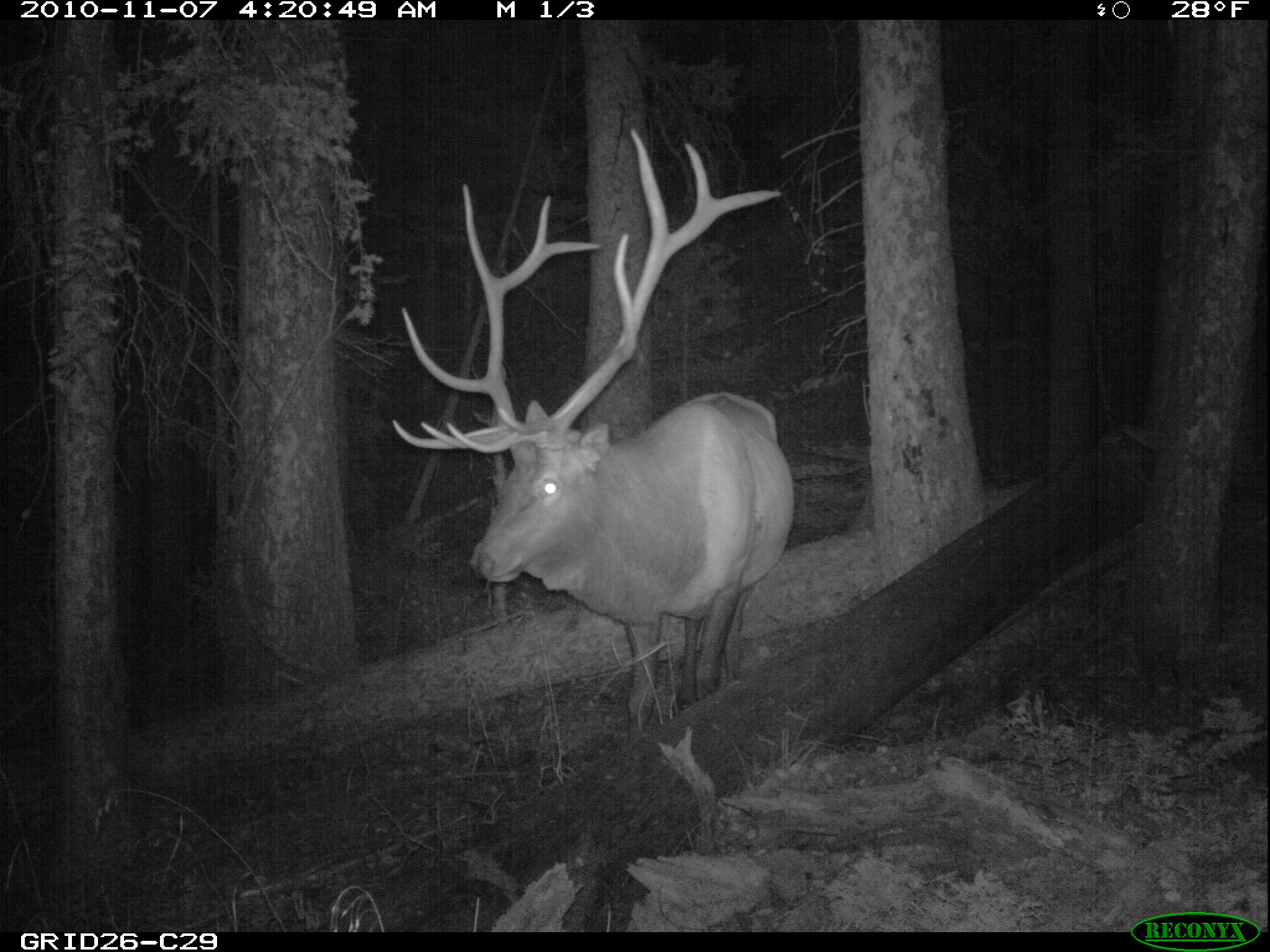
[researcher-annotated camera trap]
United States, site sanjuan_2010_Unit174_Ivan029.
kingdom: Animalia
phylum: Chordata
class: Mammalia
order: Artiodactyla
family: Cervidae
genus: Cervus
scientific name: Cervus elaphus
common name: red deer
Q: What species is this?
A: Cervus elaphus (red deer).